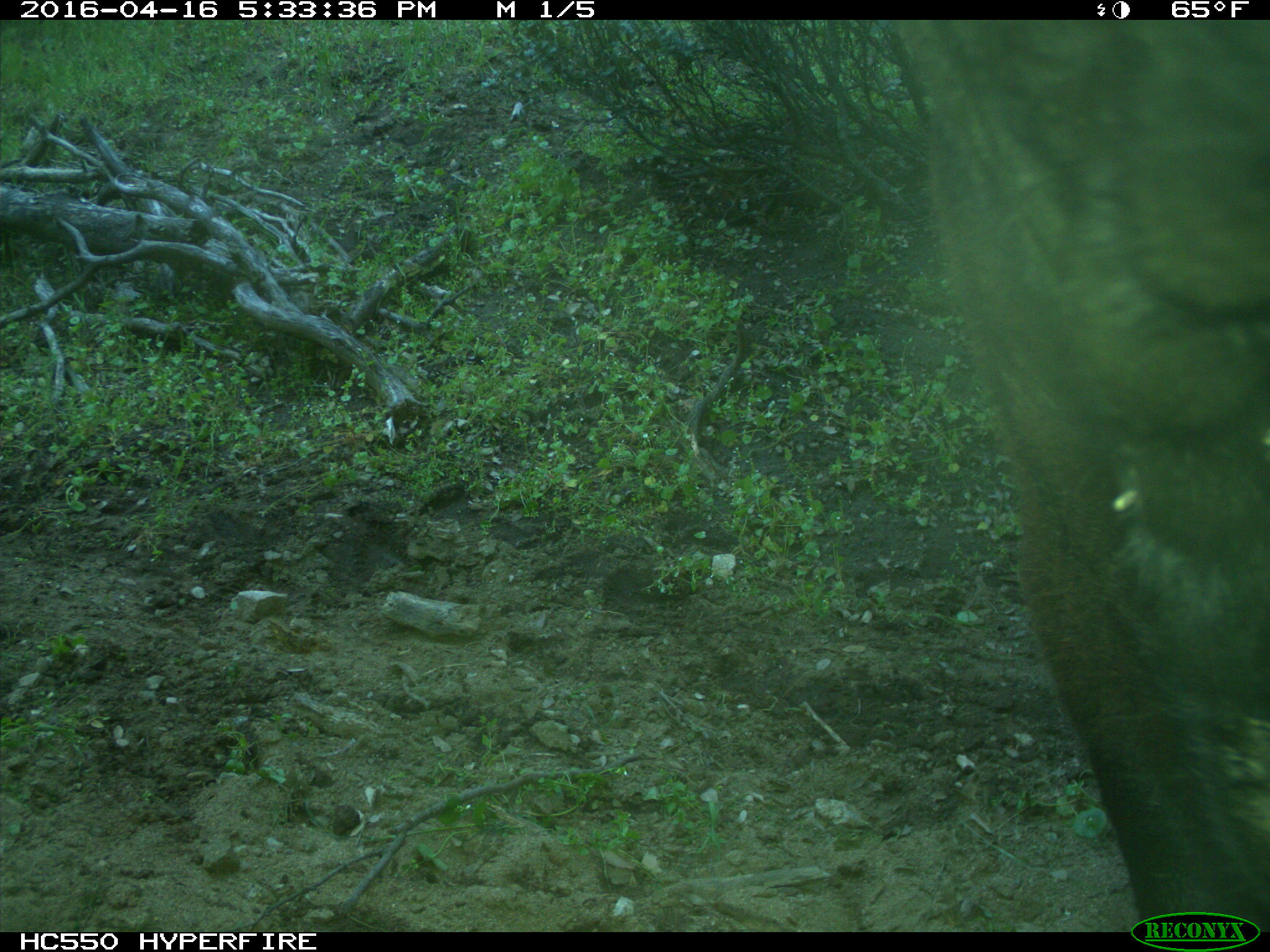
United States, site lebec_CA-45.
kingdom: Animalia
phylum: Chordata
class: Mammalia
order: Artiodactyla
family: Bovidae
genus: Bos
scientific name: Bos taurus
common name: domestic cow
Bos taurus (domestic cow).